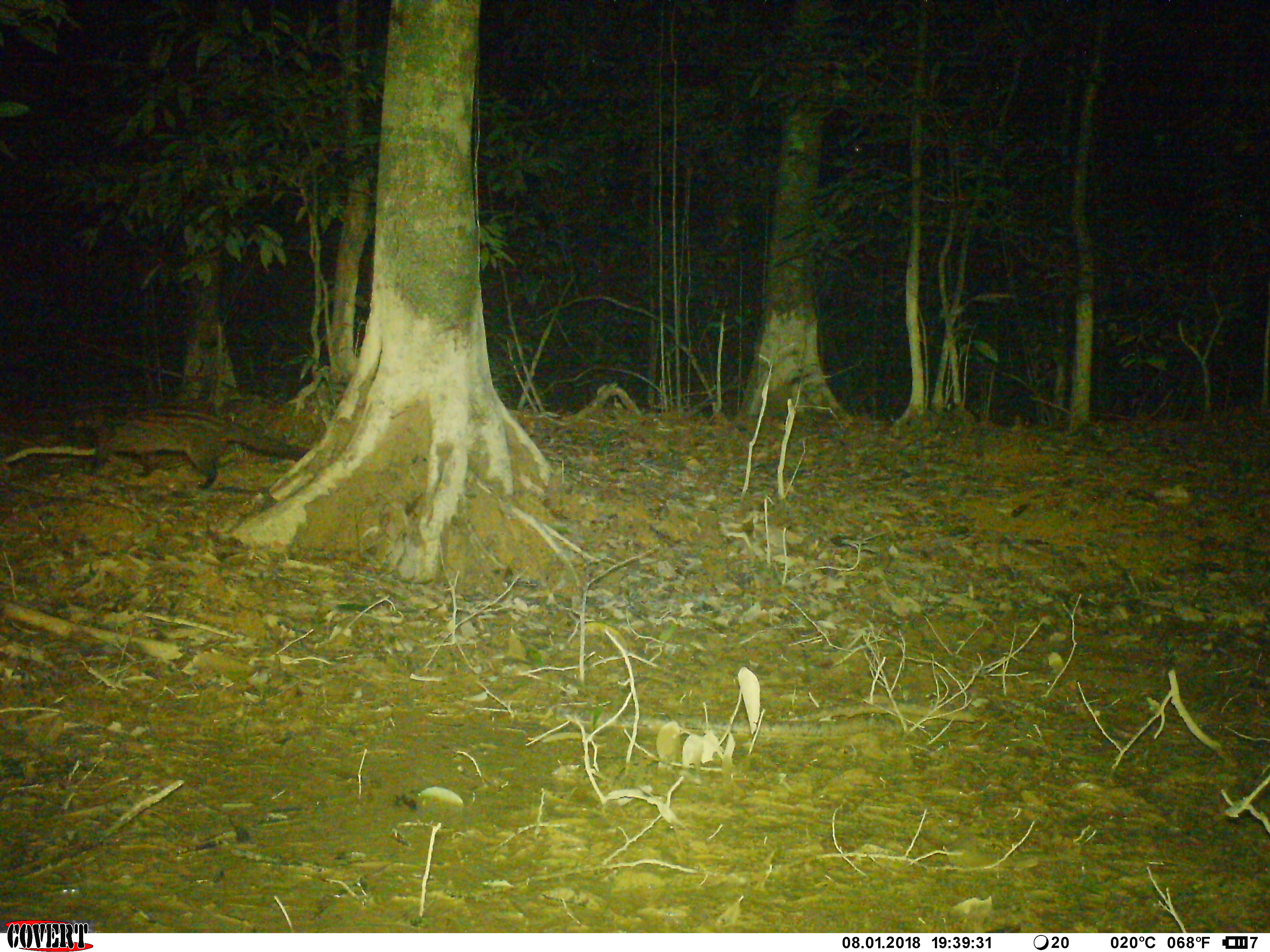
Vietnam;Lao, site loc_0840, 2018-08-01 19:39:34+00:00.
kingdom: Animalia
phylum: Chordata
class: Mammalia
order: Carnivora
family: Viverridae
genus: Paradoxurus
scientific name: Paradoxurus hermaphroditus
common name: common palm civet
Common palm civet (Paradoxurus hermaphroditus). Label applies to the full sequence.